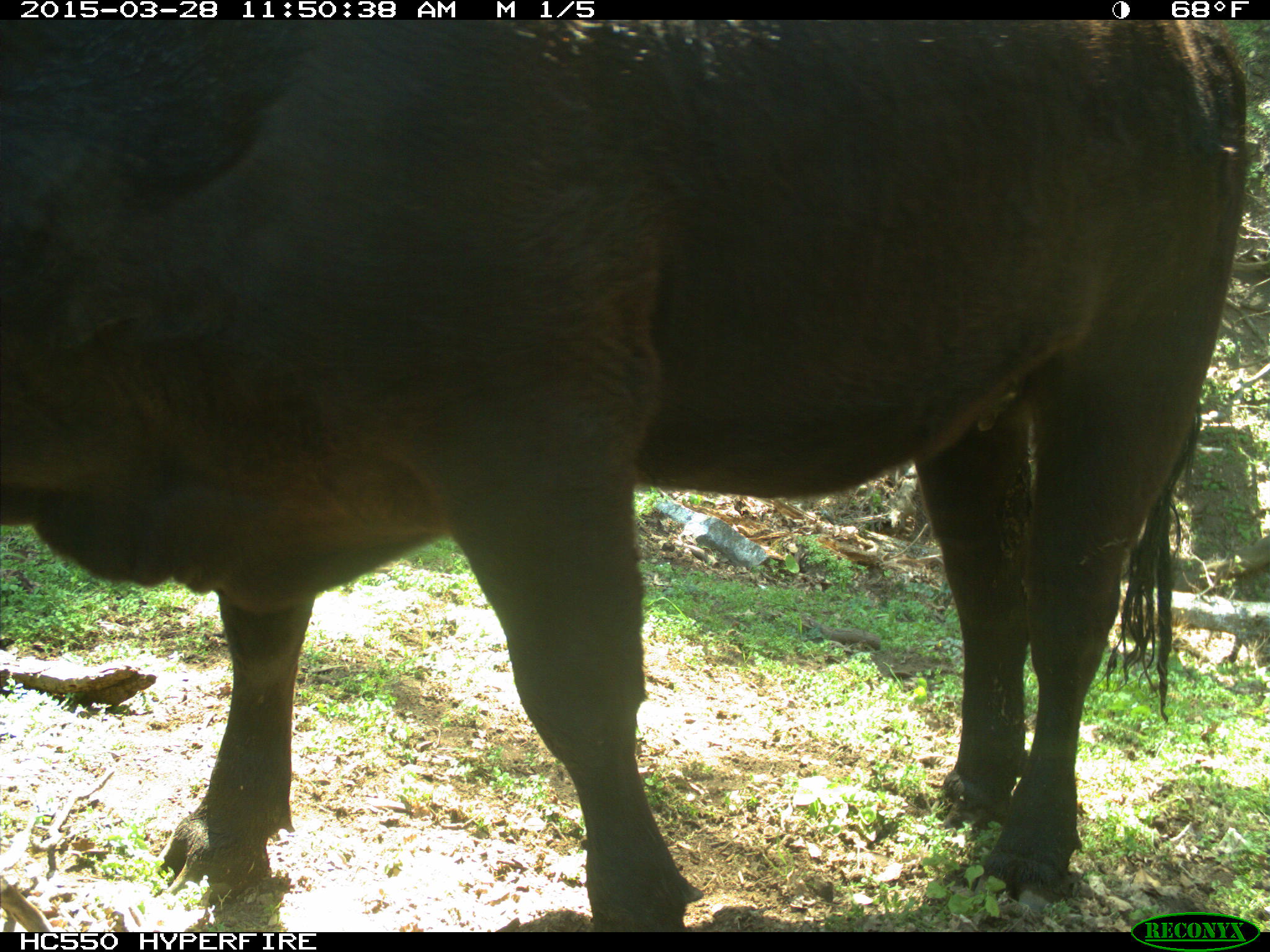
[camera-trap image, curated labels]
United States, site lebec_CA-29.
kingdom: Animalia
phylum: Chordata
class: Mammalia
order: Artiodactyla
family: Bovidae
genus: Bos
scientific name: Bos taurus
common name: domestic cow